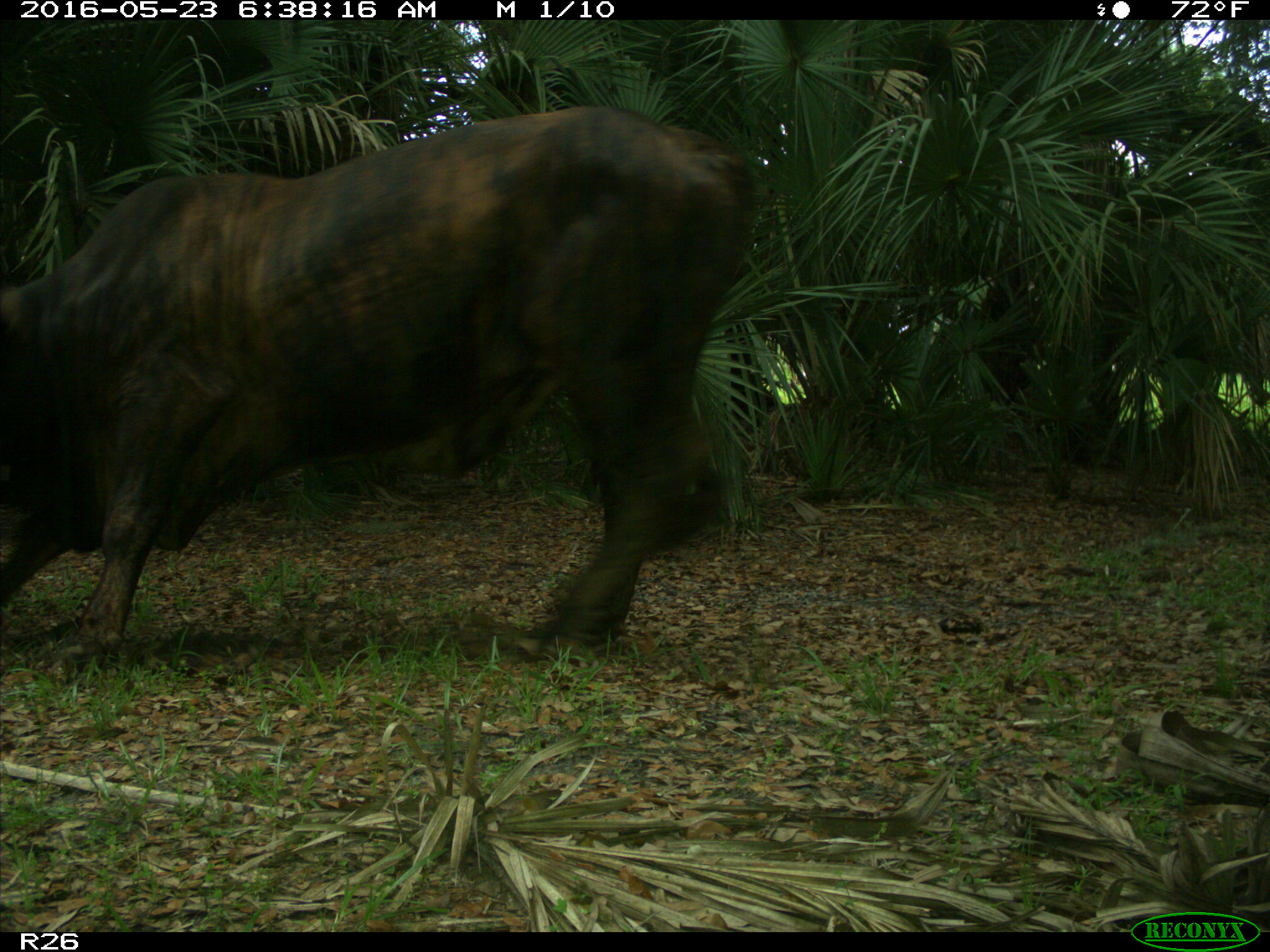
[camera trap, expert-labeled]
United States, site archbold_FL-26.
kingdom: Animalia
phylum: Chordata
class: Mammalia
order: Artiodactyla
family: Bovidae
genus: Bos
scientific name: Bos taurus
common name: domestic cow